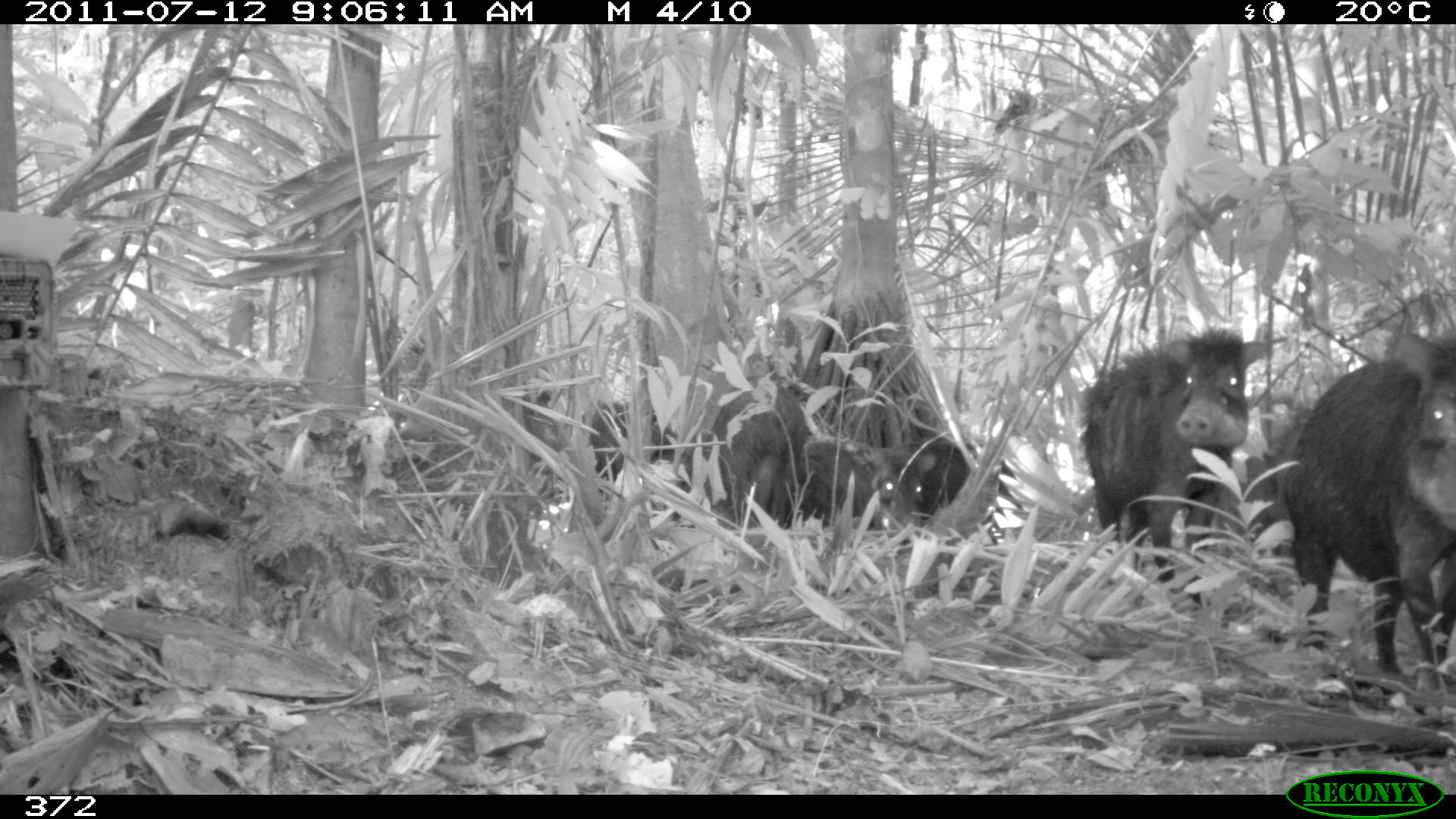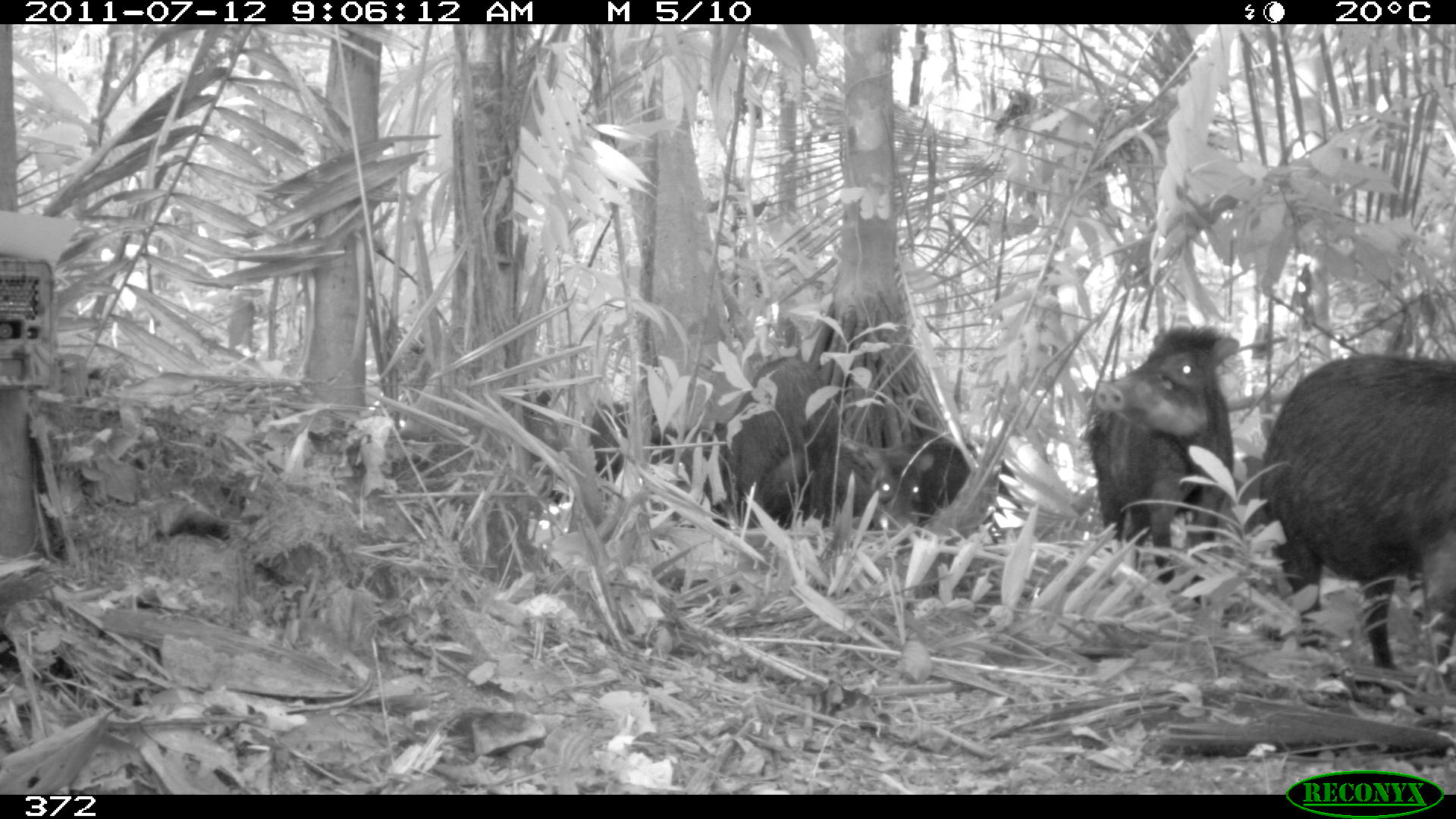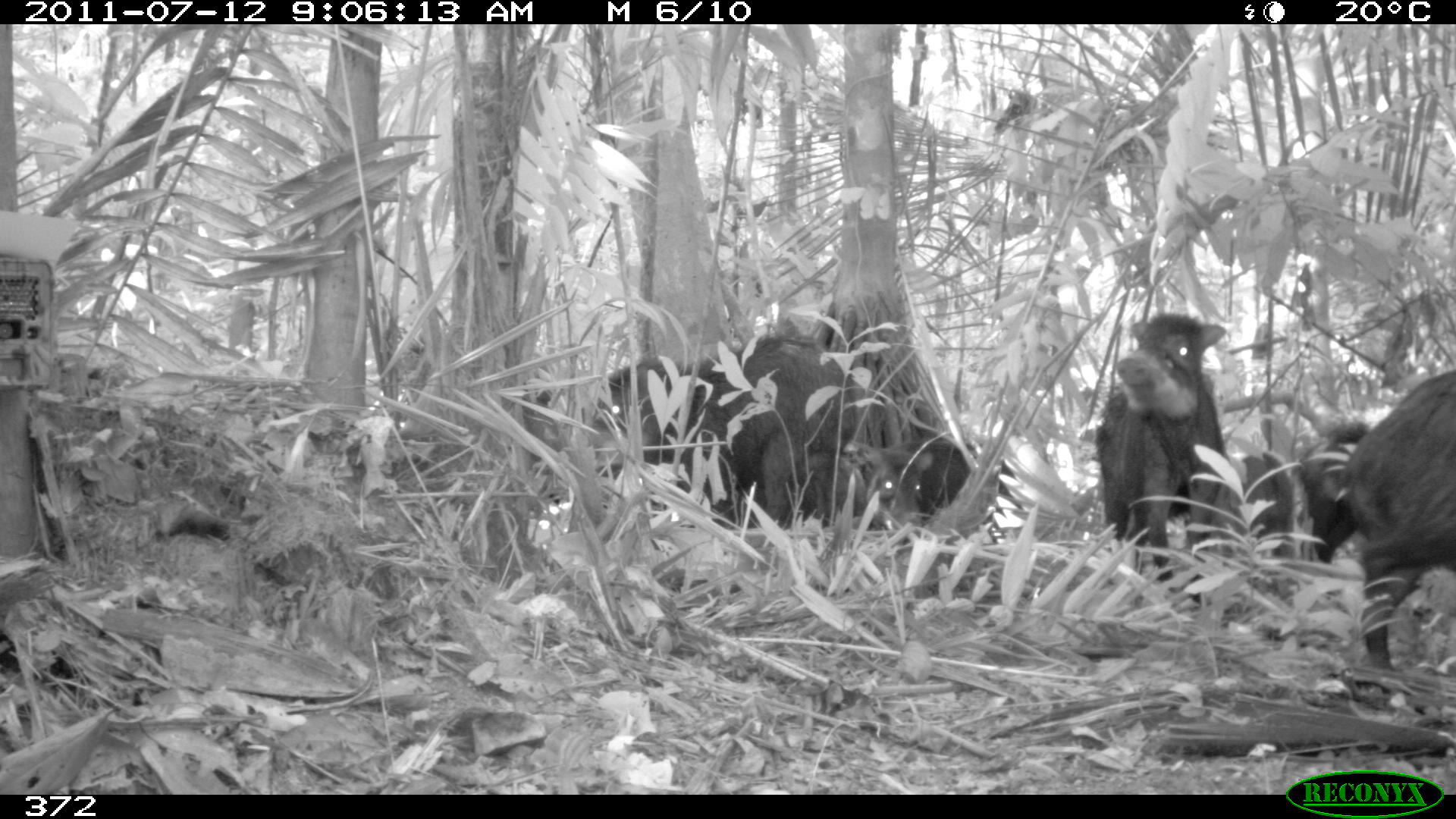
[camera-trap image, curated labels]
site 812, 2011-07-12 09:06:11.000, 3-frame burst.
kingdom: Animalia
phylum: Chordata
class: Mammalia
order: Artiodactyla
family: Tayassuidae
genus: Tayassu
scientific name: Tayassu pecari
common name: white-lipped peccary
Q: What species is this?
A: Tayassu pecari (white-lipped peccary).